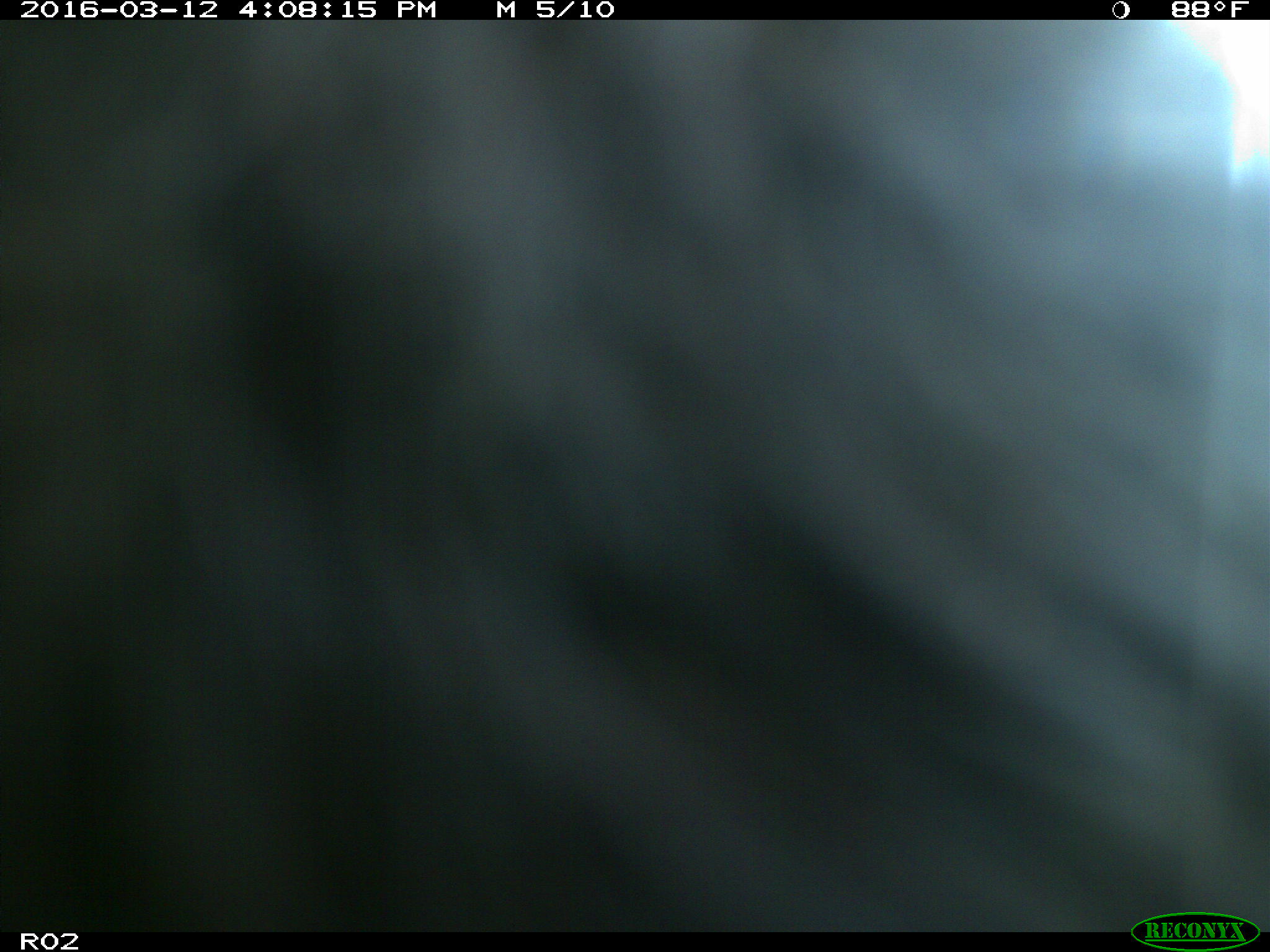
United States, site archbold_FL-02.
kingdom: Animalia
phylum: Chordata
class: Mammalia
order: Artiodactyla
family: Bovidae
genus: Bos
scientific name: Bos taurus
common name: domestic cow